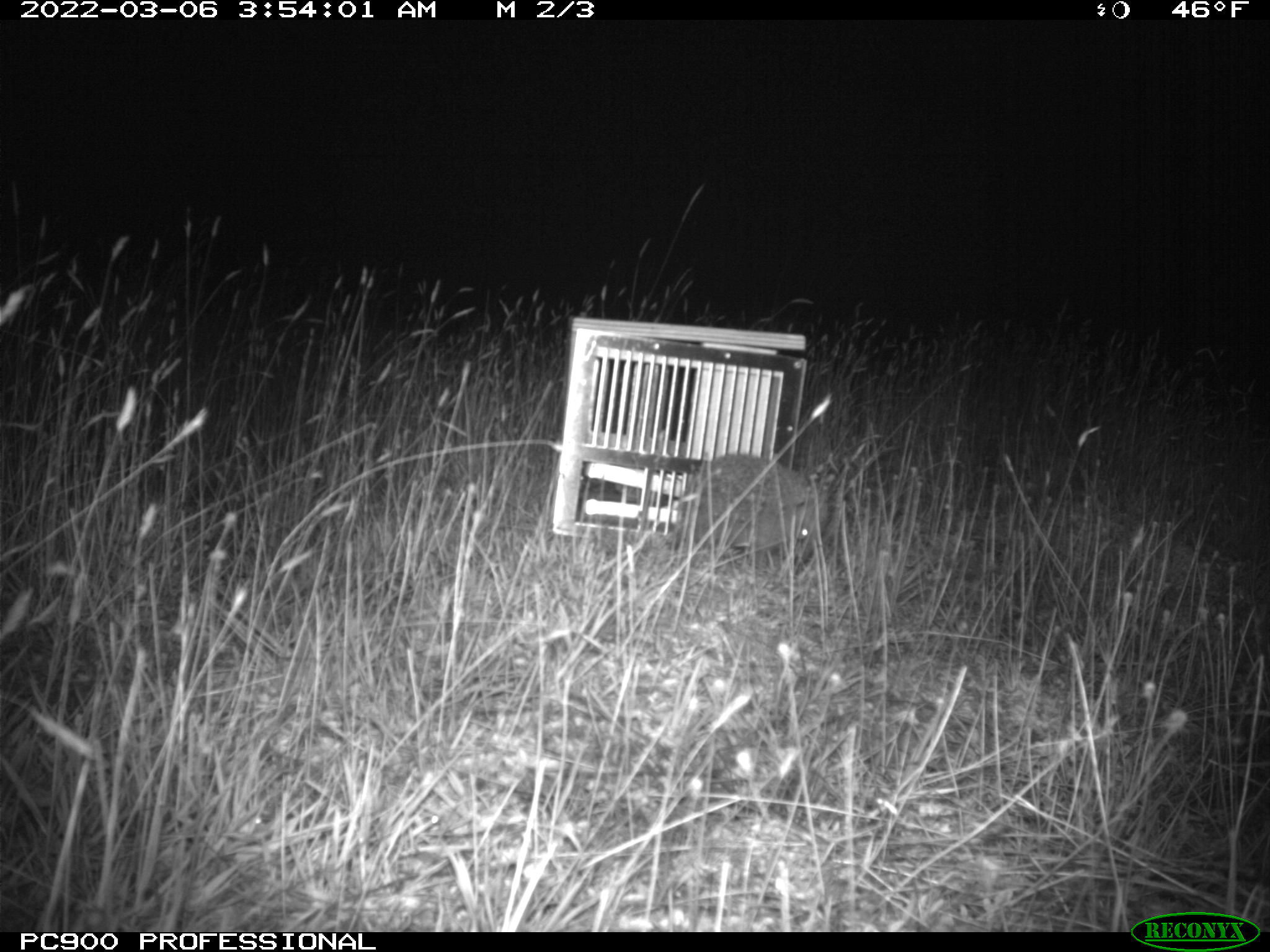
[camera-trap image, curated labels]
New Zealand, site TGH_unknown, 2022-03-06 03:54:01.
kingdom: Animalia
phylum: Chordata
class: Mammalia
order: Eulipotyphla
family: Erinaceidae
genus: Erinaceus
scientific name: Erinaceus europaeus europaeus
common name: european hedgehog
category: hedgehog